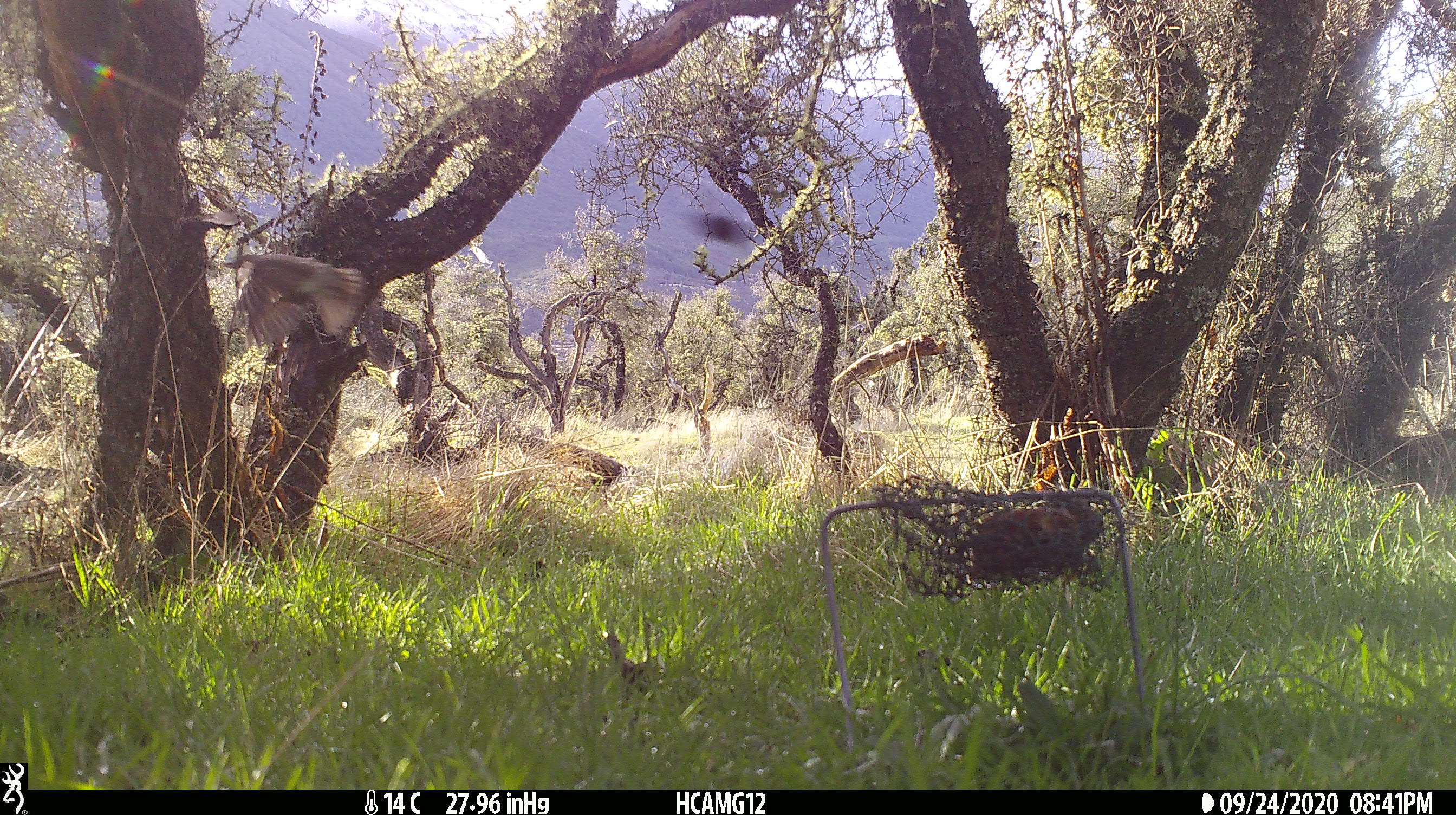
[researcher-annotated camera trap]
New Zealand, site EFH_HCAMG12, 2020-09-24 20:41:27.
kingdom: Animalia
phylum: Chordata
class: Aves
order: Passeriformes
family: Turdidae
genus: Turdus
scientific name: Turdus philomelos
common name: song thrush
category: thrush